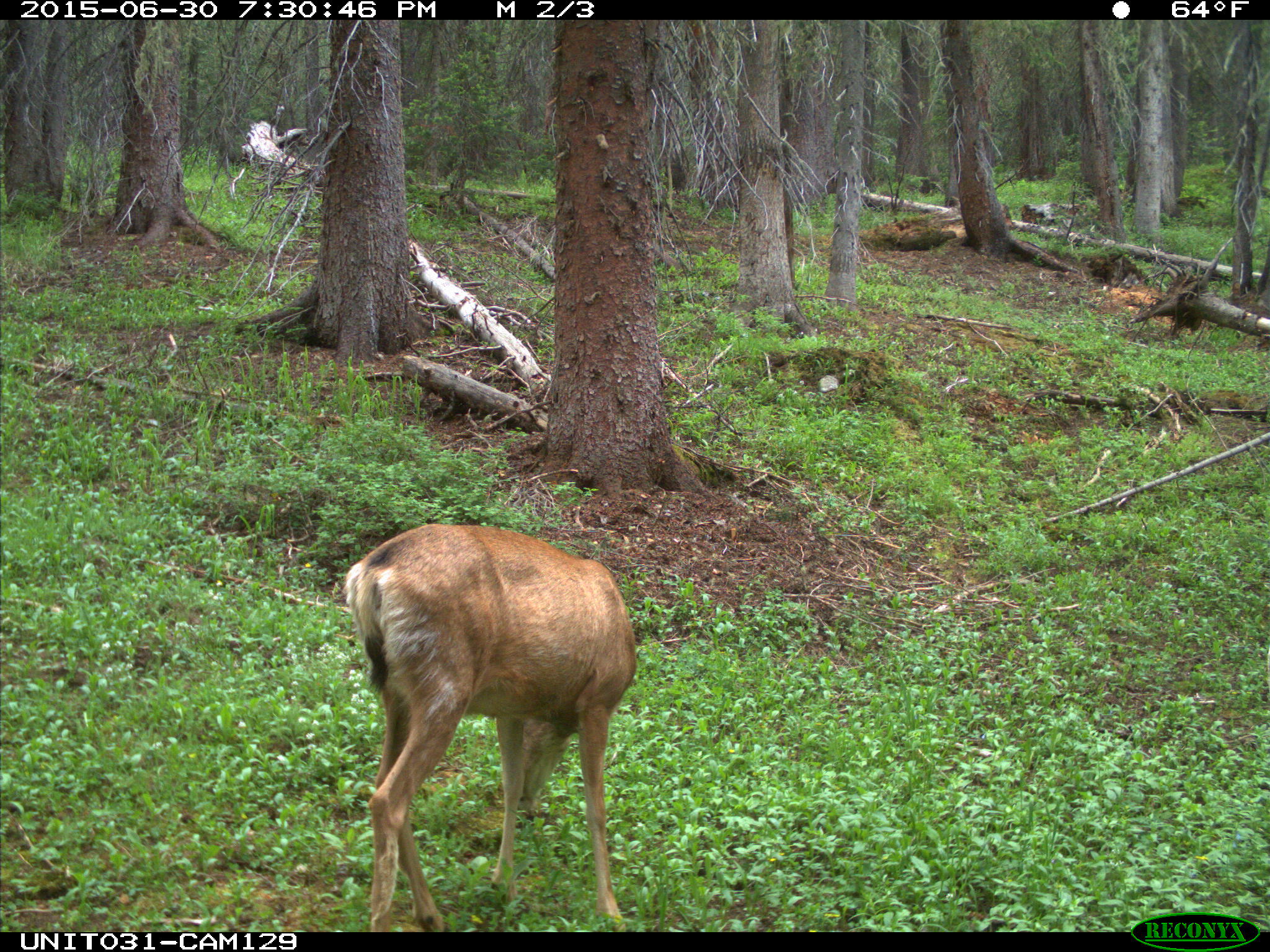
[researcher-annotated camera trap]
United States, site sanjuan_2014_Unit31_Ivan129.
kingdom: Animalia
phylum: Chordata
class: Mammalia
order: Artiodactyla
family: Cervidae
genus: Odocoileus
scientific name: Odocoileus hemionus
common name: mule deer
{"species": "Odocoileus hemionus (mule deer)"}